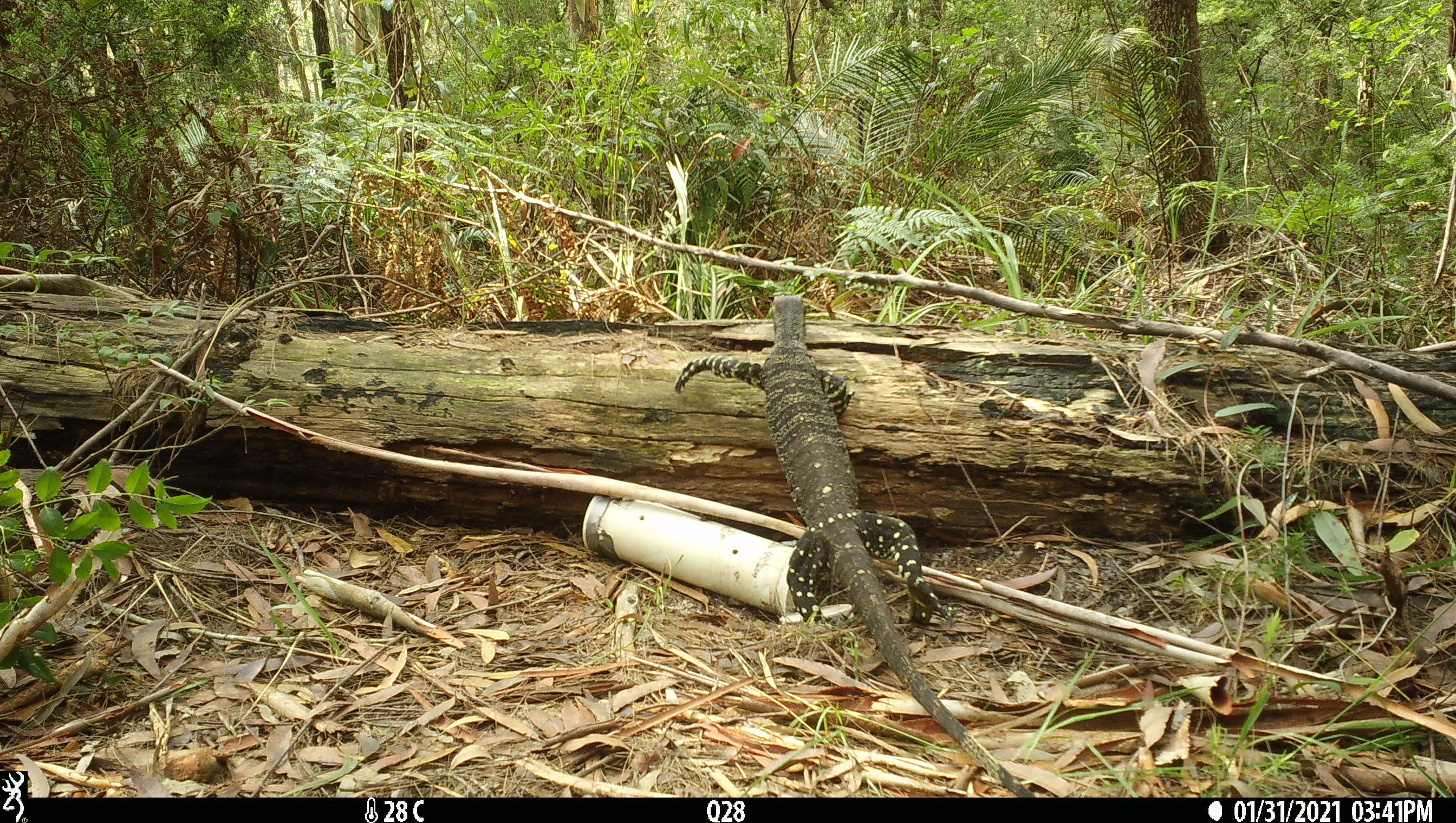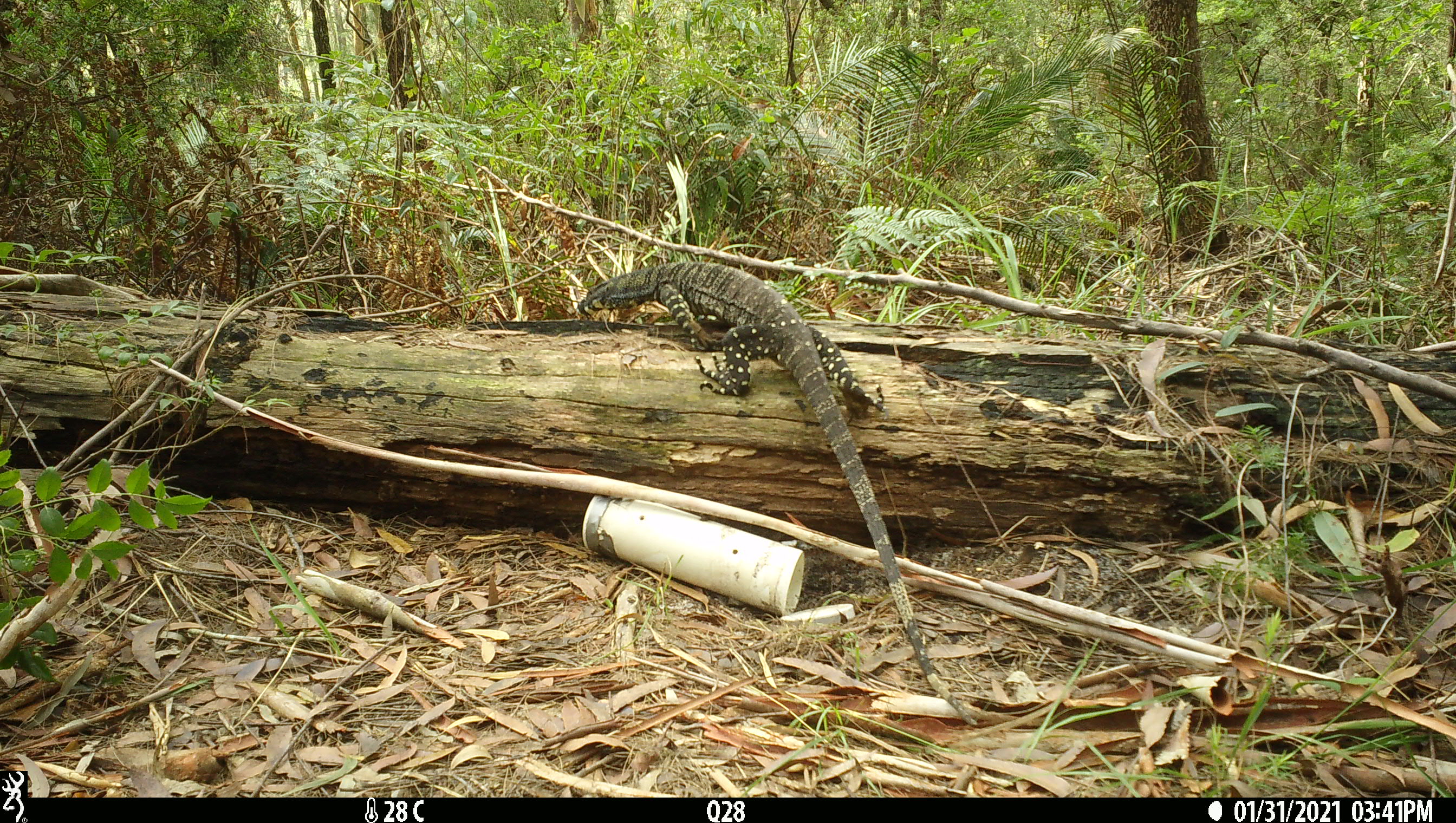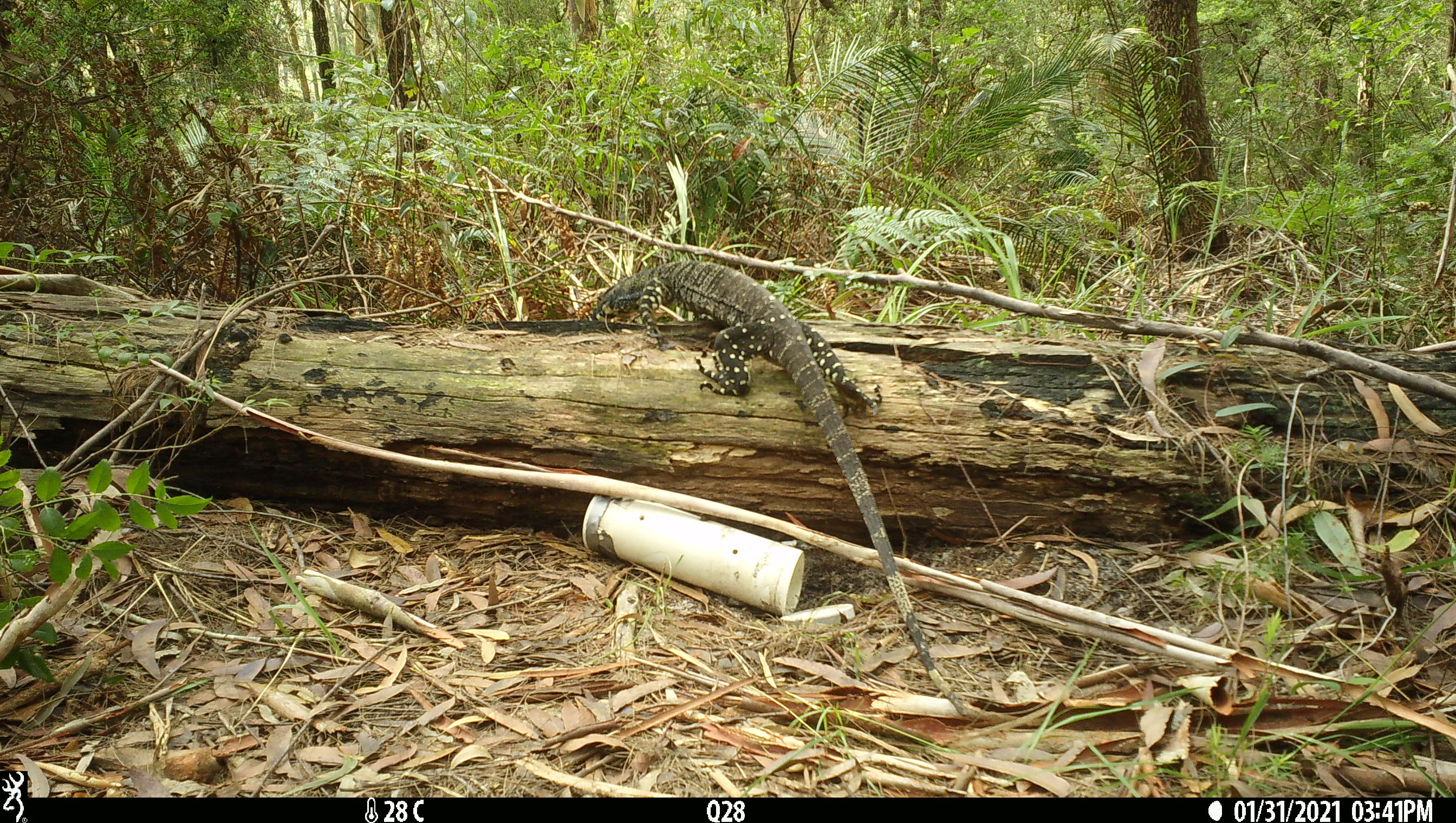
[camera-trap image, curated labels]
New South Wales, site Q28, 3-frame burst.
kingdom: Animalia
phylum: Chordata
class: Reptilia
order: Squamata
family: Varanidae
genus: Varanus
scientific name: Varanus varius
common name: lace monitor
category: goanna